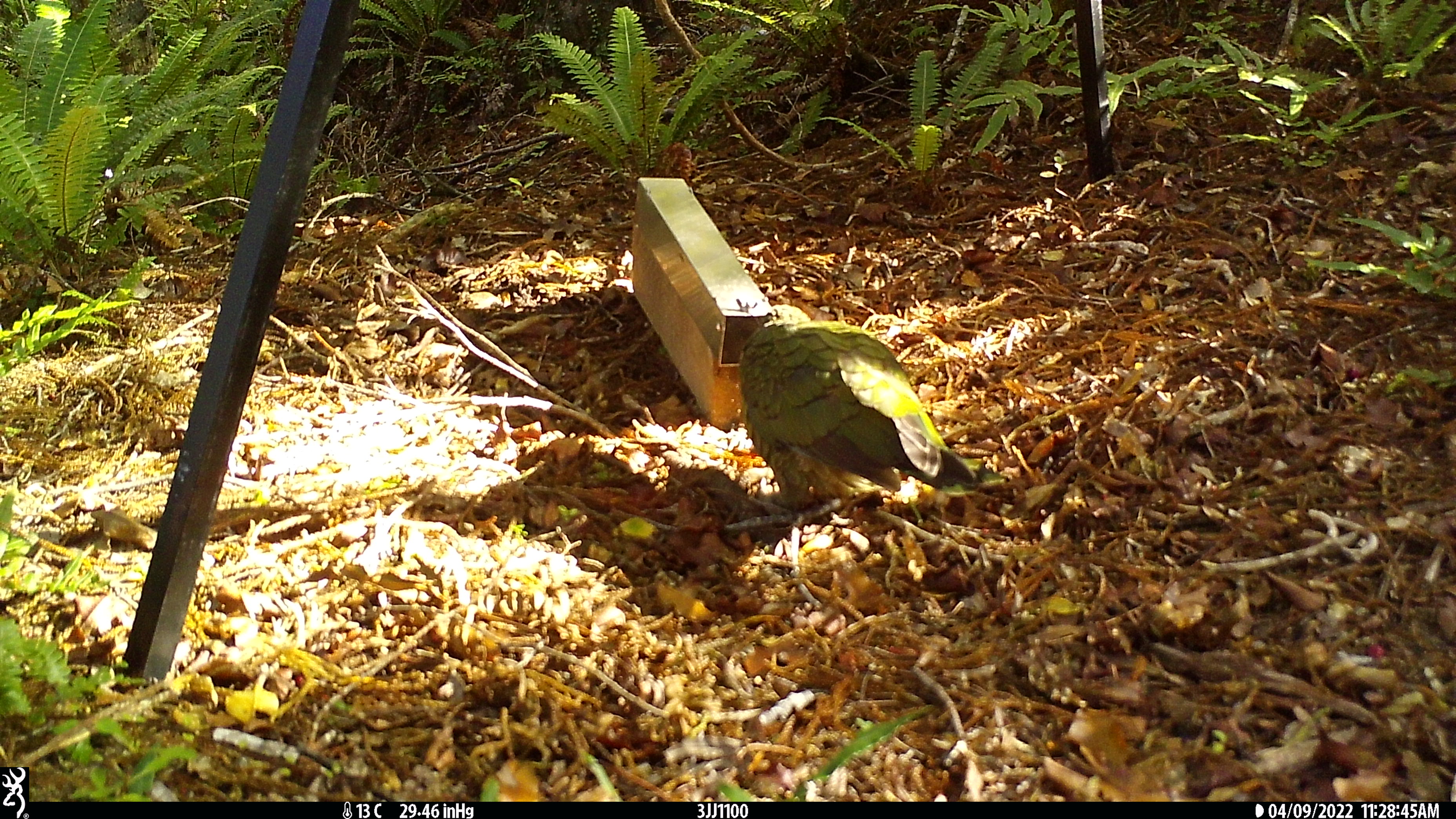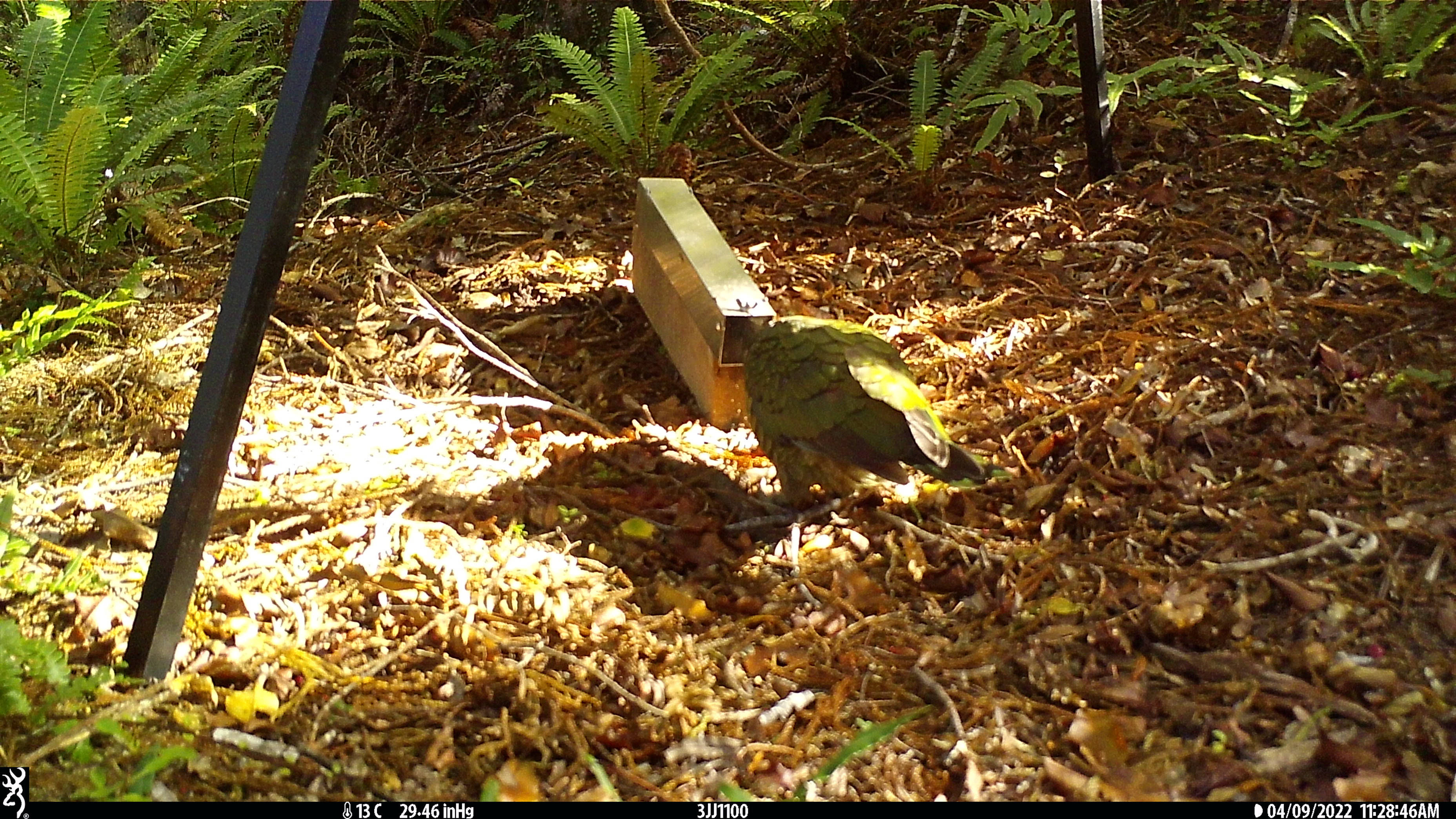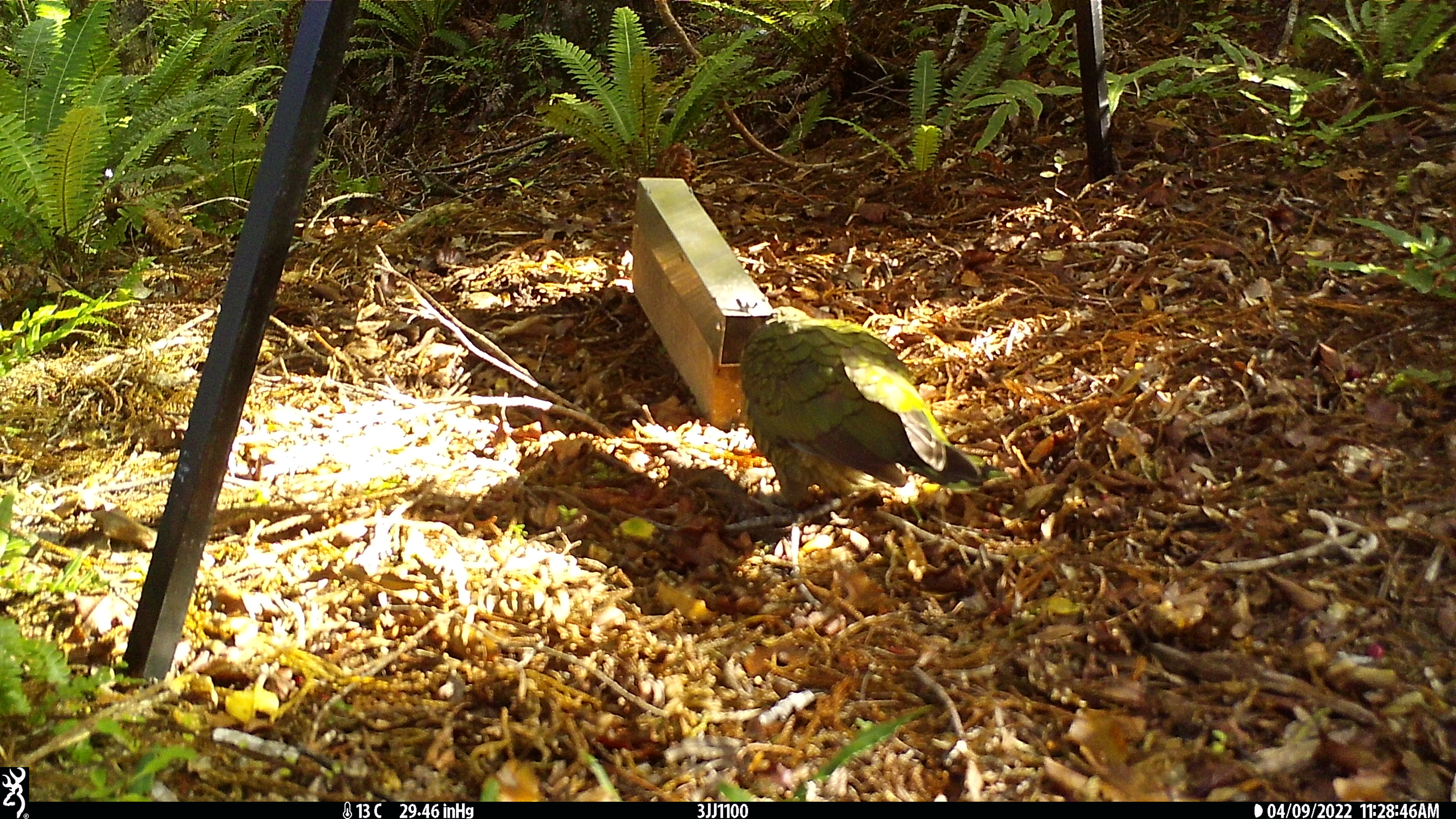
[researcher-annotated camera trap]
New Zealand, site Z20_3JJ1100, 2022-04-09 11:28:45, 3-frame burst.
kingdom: Animalia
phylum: Chordata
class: Aves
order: Psittaciformes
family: Strigopidae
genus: Nestor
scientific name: Nestor notabilis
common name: kea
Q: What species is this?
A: Kea (Nestor notabilis).